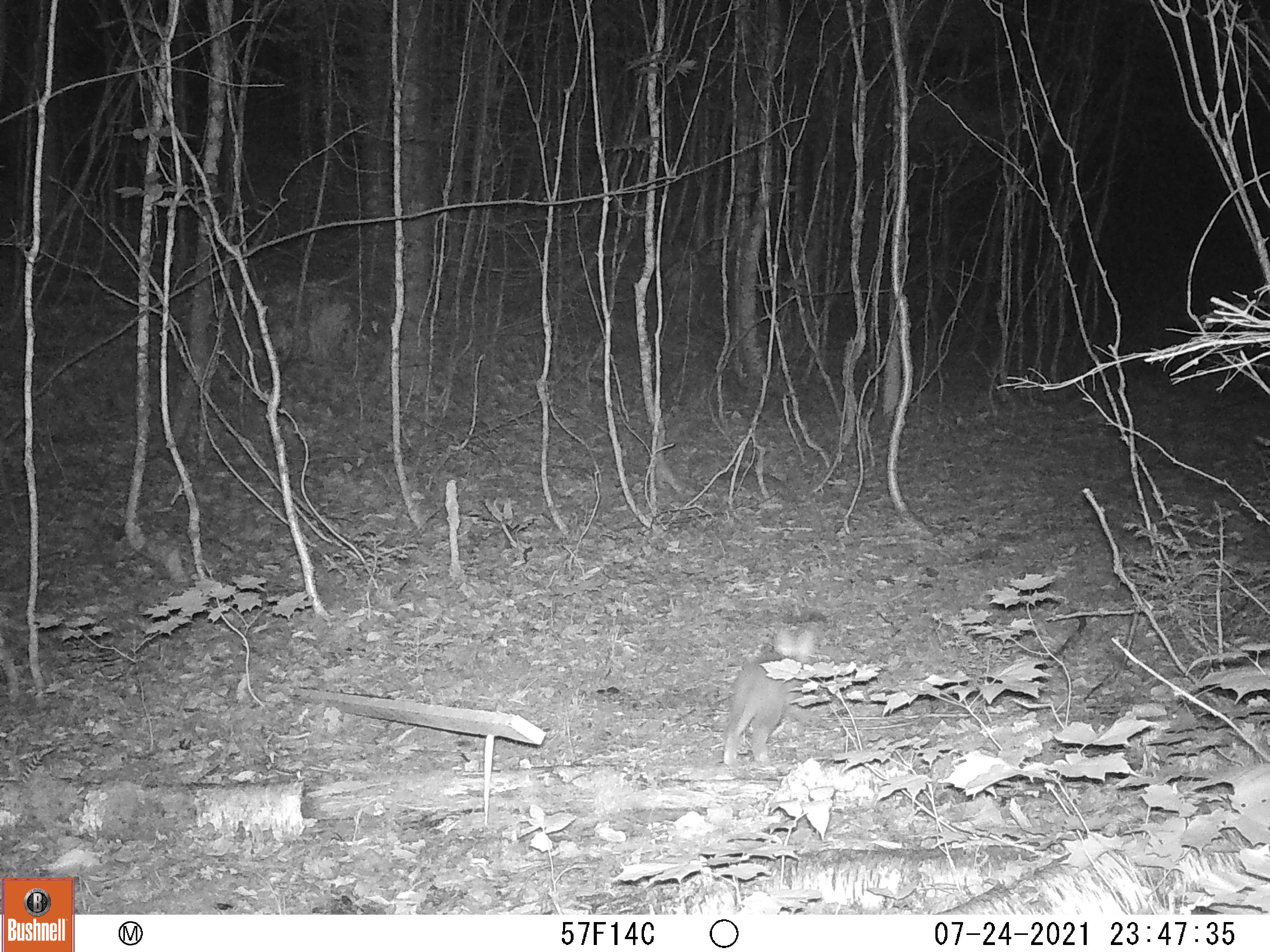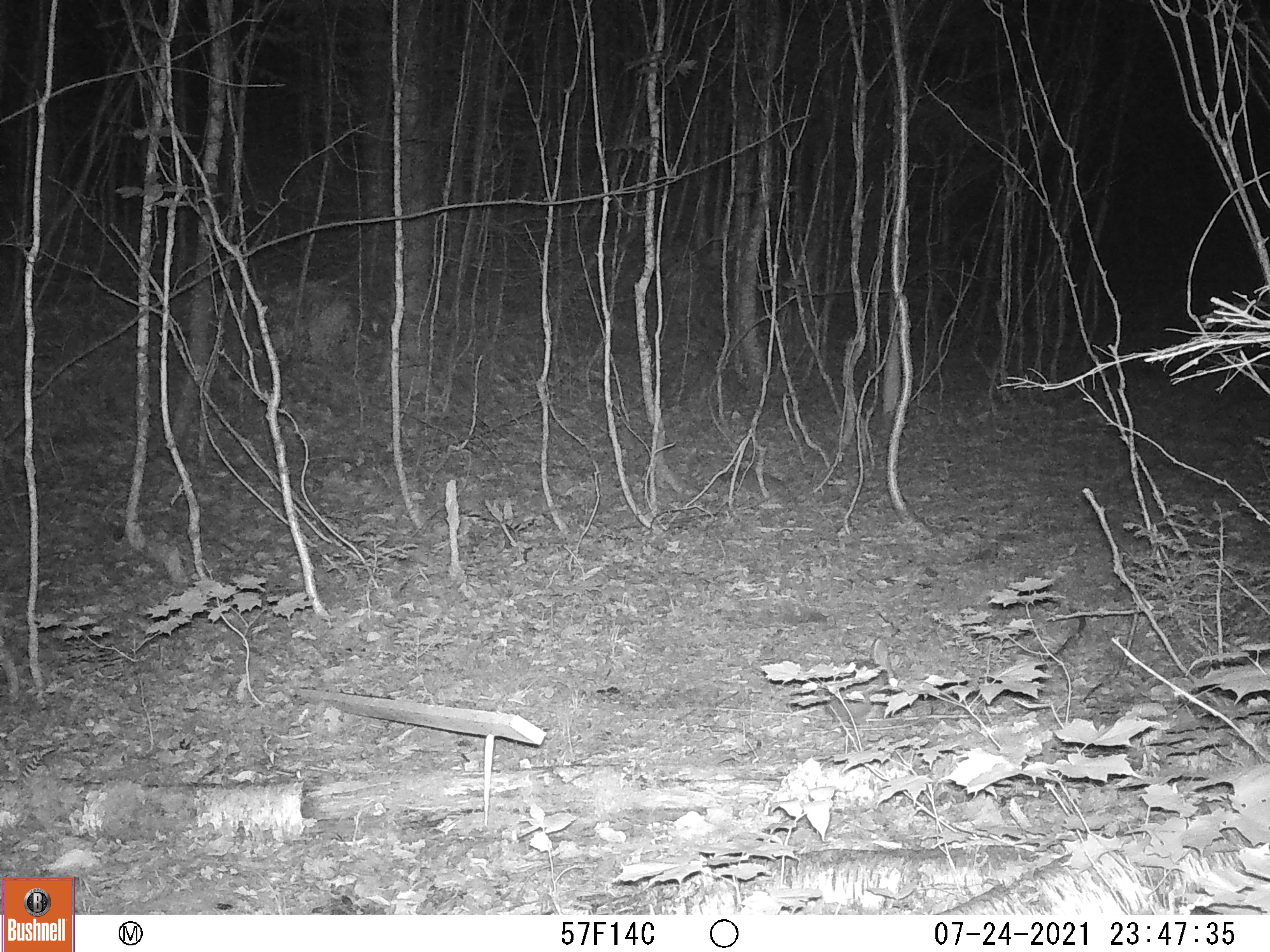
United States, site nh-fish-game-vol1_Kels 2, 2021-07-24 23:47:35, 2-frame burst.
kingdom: Animalia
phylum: Chordata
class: Mammalia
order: Lagomorpha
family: Leporidae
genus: Sylvilagus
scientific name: Sylvilagus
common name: cottontail rabbit